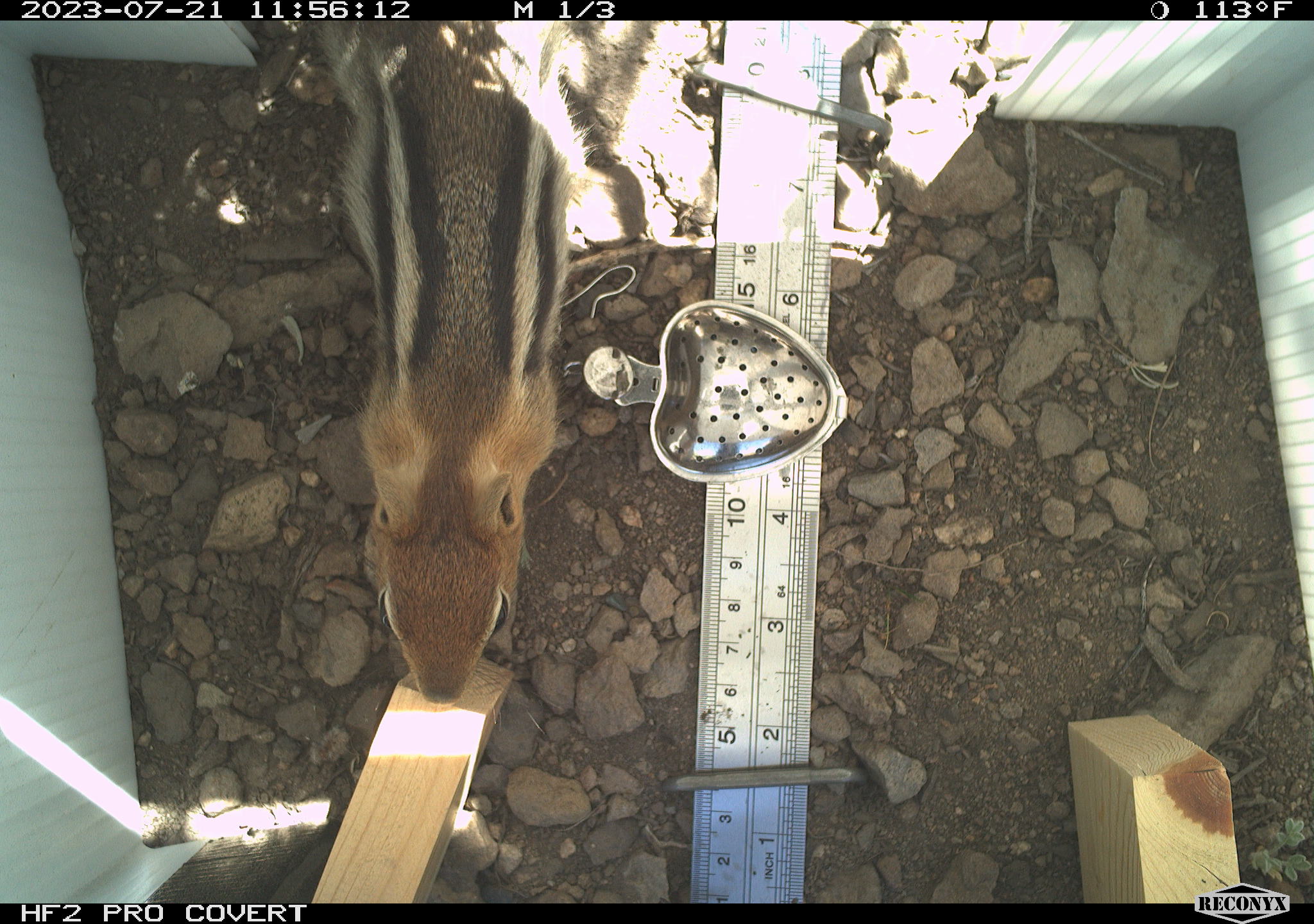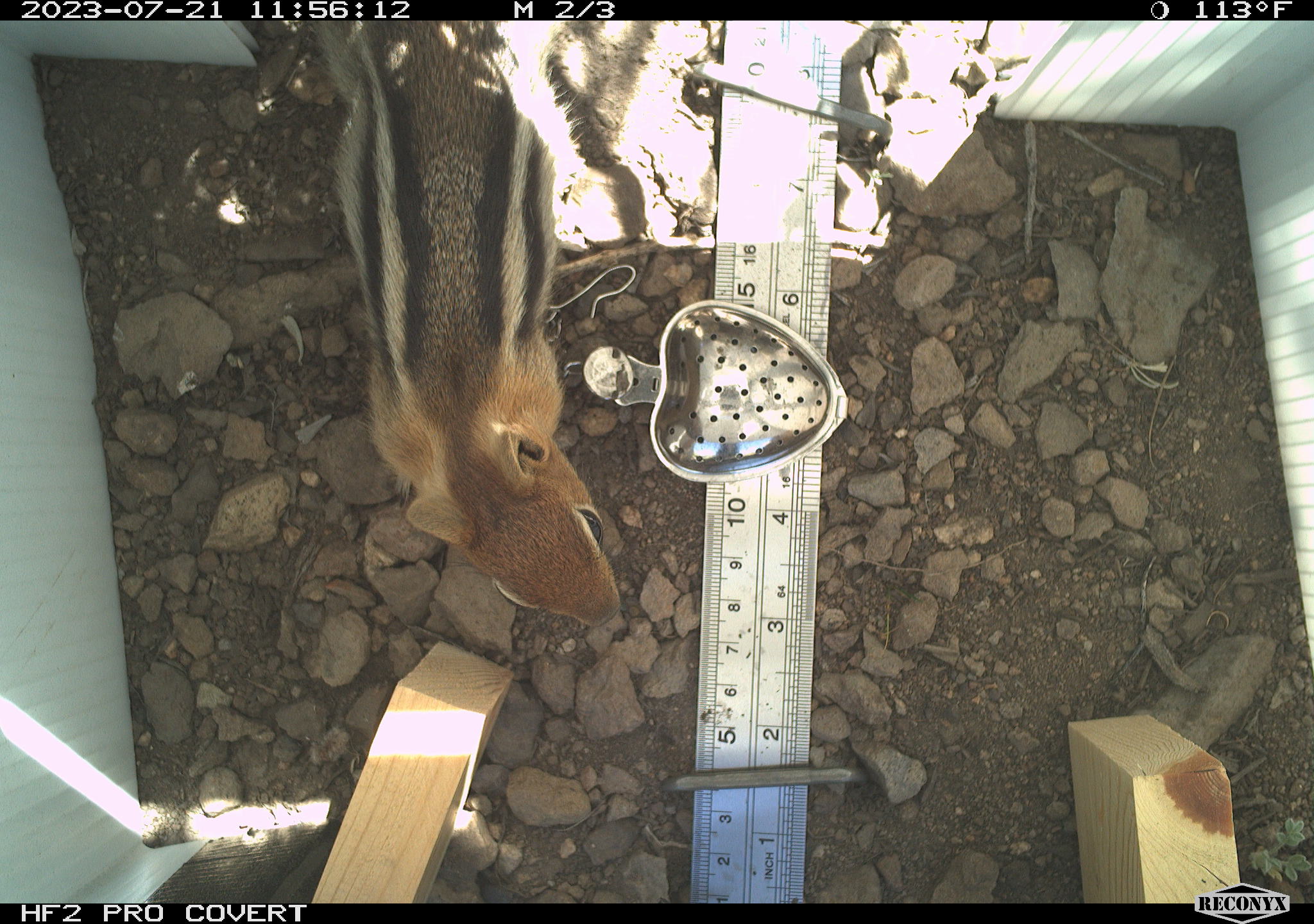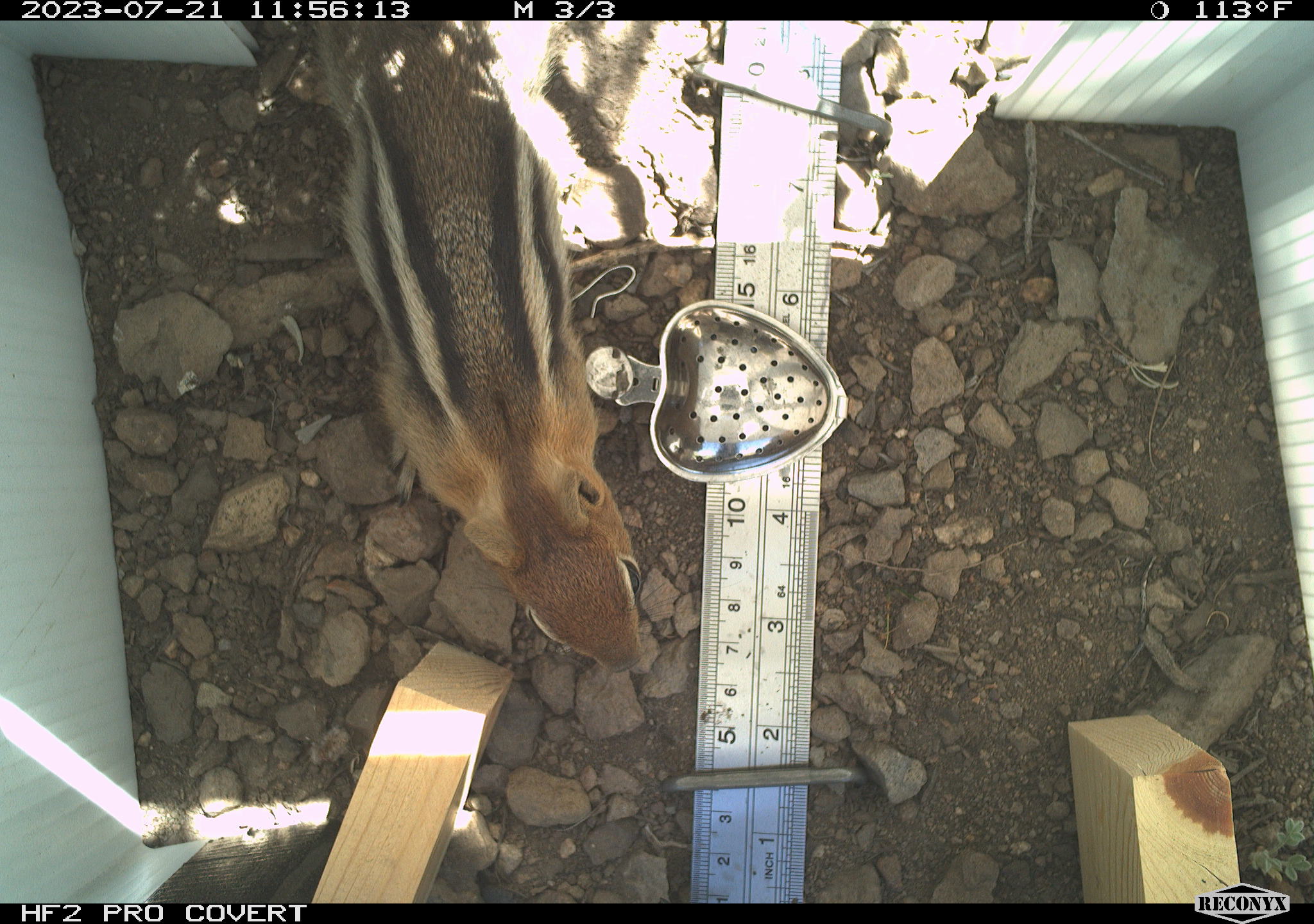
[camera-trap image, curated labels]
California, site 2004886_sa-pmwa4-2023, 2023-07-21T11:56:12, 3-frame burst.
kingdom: Animalia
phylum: Chordata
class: Mammalia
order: Rodentia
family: Sciuridae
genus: Callospermophilus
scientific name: Callospermophilus lateralis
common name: golden mantled ground squirrel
Golden mantled ground squirrel (Callospermophilus lateralis).